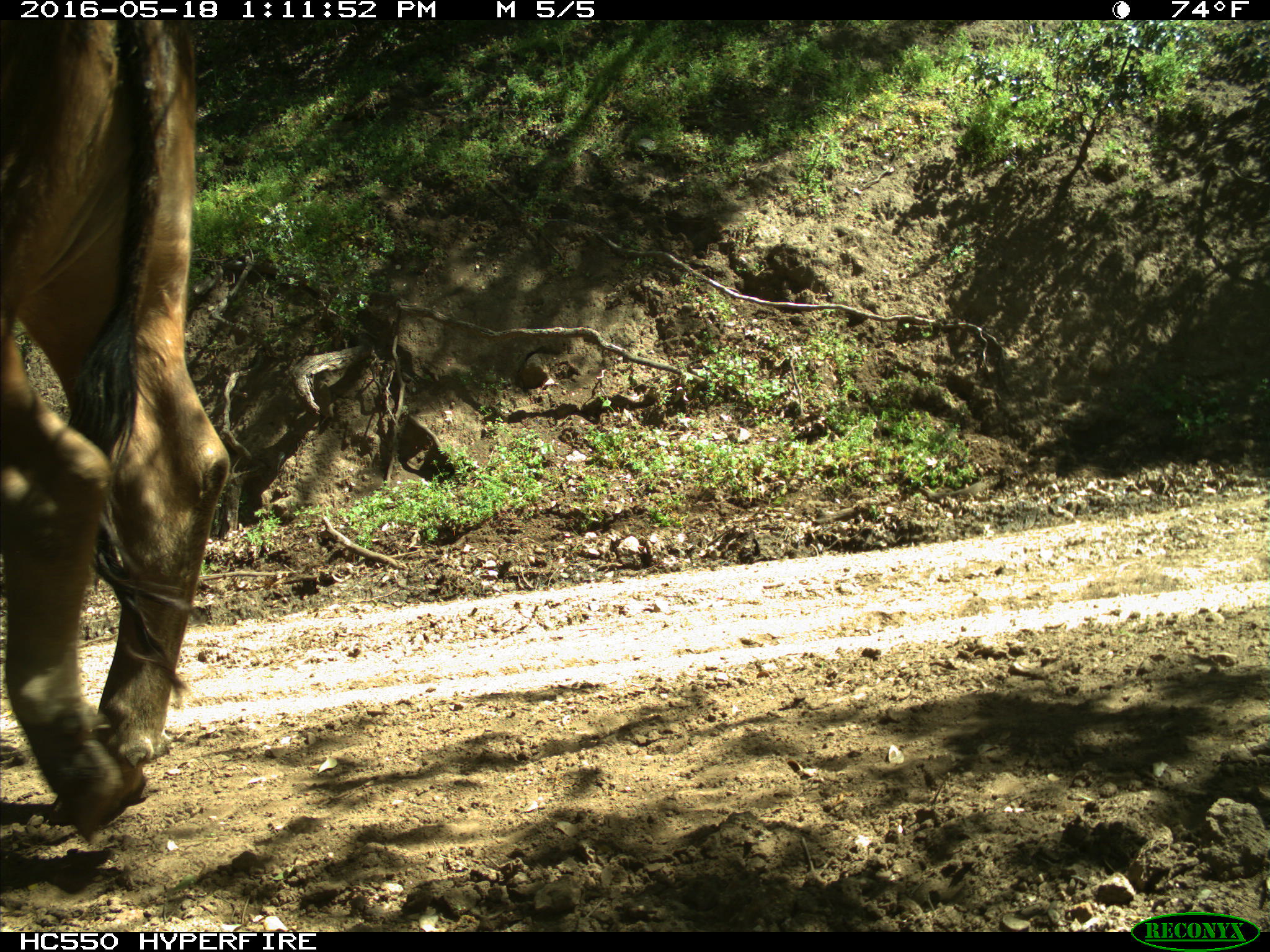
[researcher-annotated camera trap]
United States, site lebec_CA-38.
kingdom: Animalia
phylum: Chordata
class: Mammalia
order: Artiodactyla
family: Bovidae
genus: Bos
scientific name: Bos taurus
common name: domestic cow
Bos taurus (domestic cow).